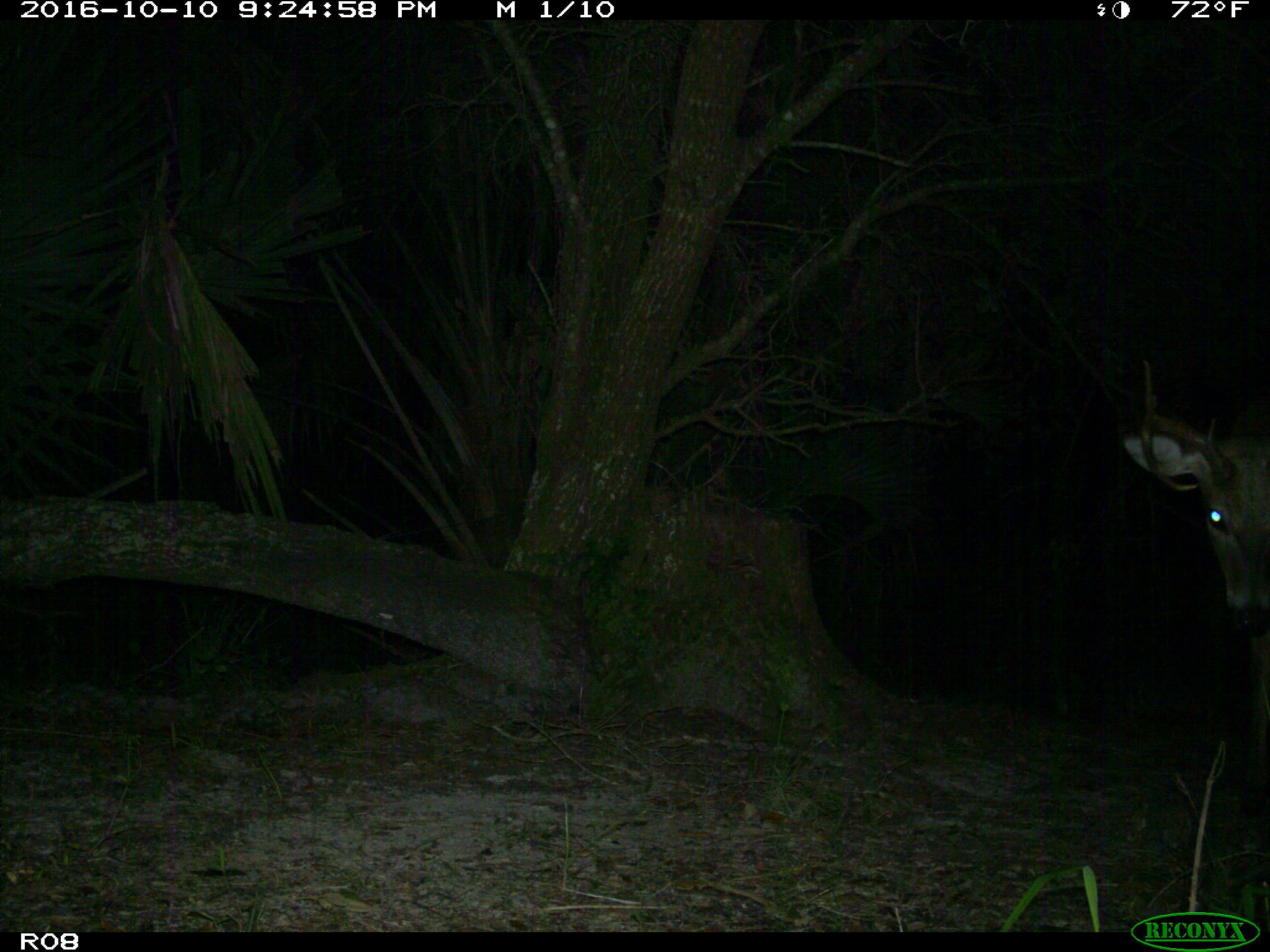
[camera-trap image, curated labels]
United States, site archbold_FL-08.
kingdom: Animalia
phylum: Chordata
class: Mammalia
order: Artiodactyla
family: Cervidae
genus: Odocoileus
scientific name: Odocoileus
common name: deer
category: unidentified deer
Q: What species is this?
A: Unidentified deer (deer) (Odocoileus).